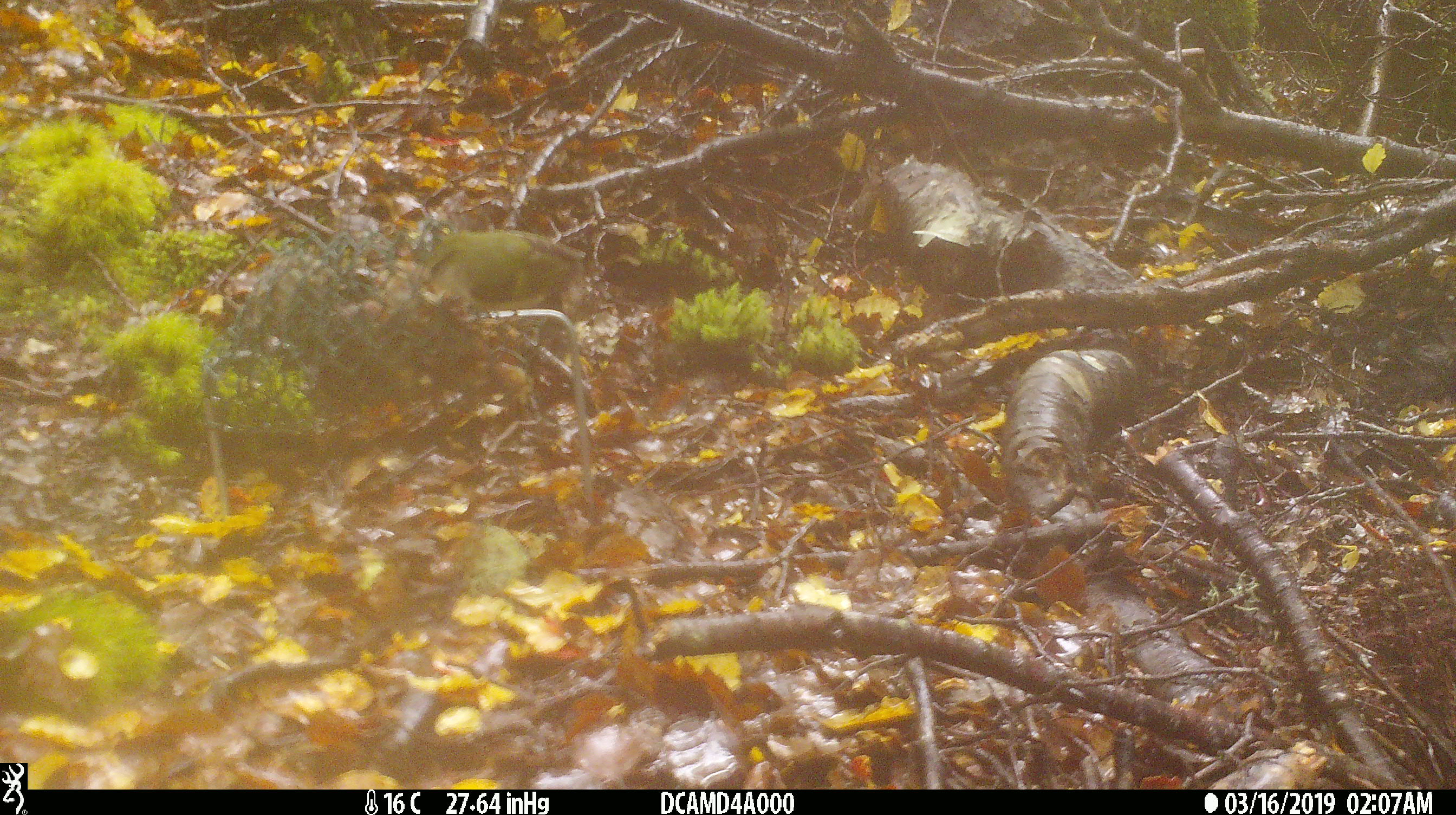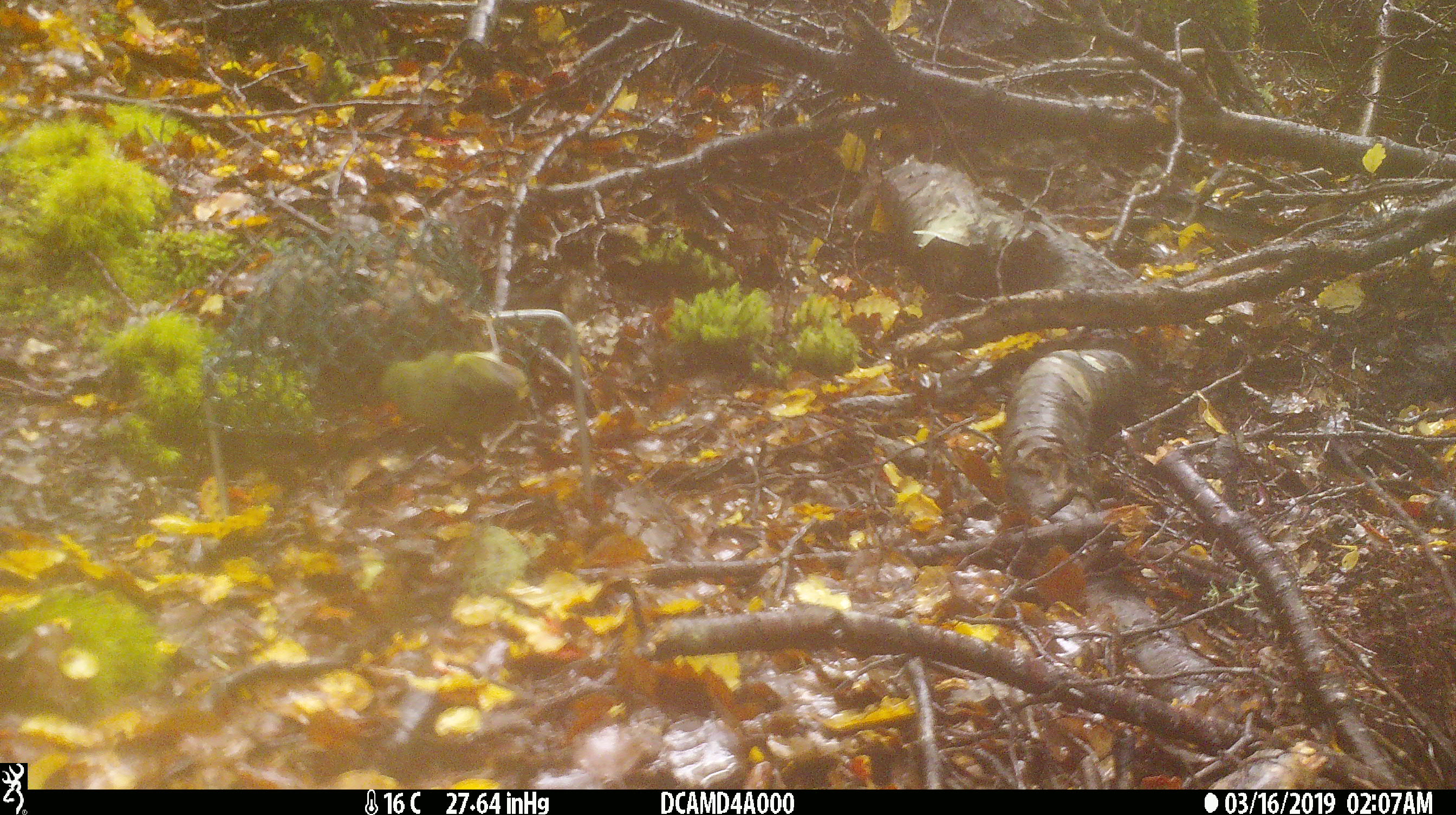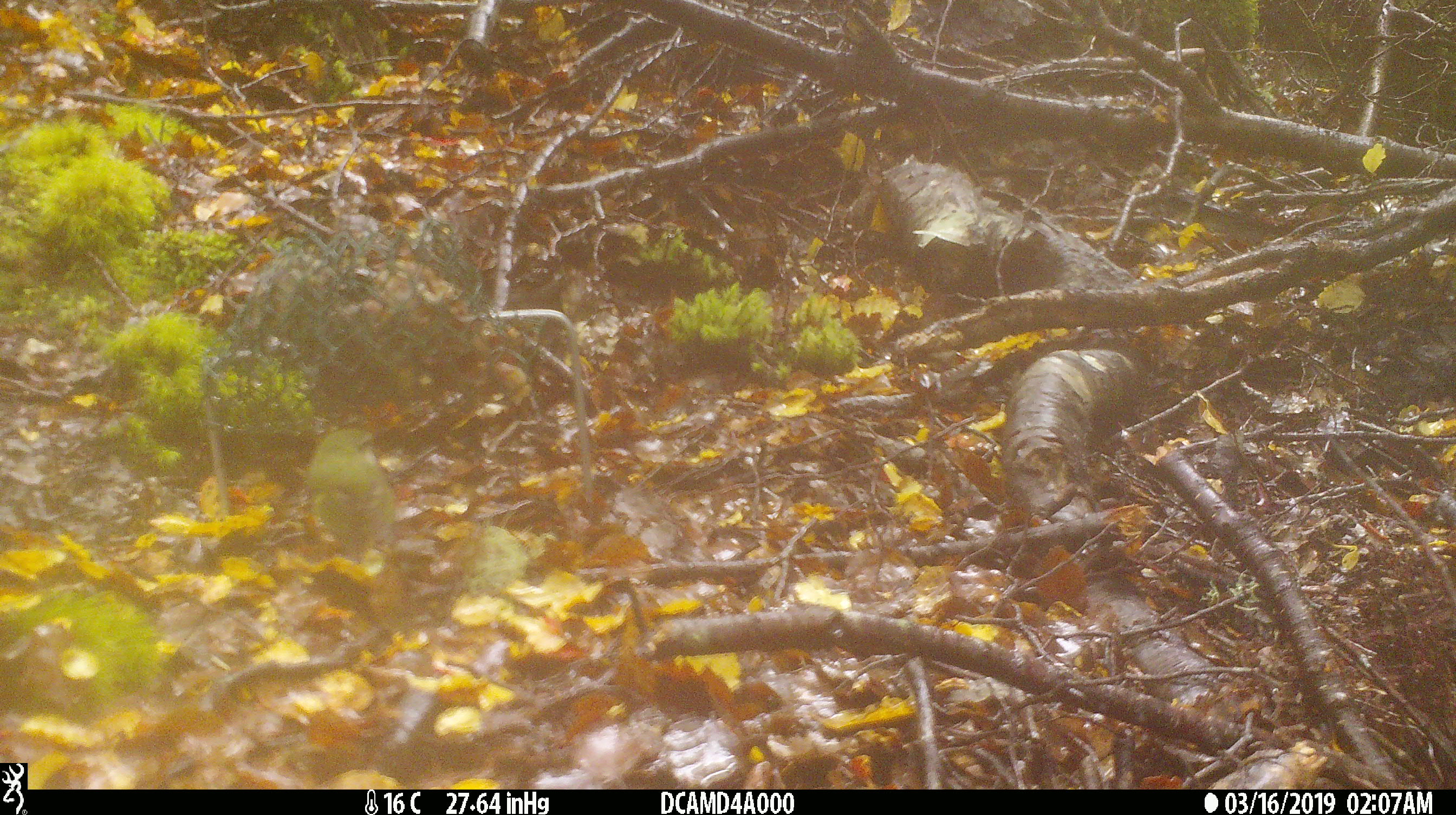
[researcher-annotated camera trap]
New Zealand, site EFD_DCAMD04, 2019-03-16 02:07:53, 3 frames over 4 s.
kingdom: Animalia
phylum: Chordata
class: Aves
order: Passeriformes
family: Acanthisittidae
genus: Acanthisitta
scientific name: Acanthisitta chloris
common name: rifleman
Rifleman (Acanthisitta chloris).